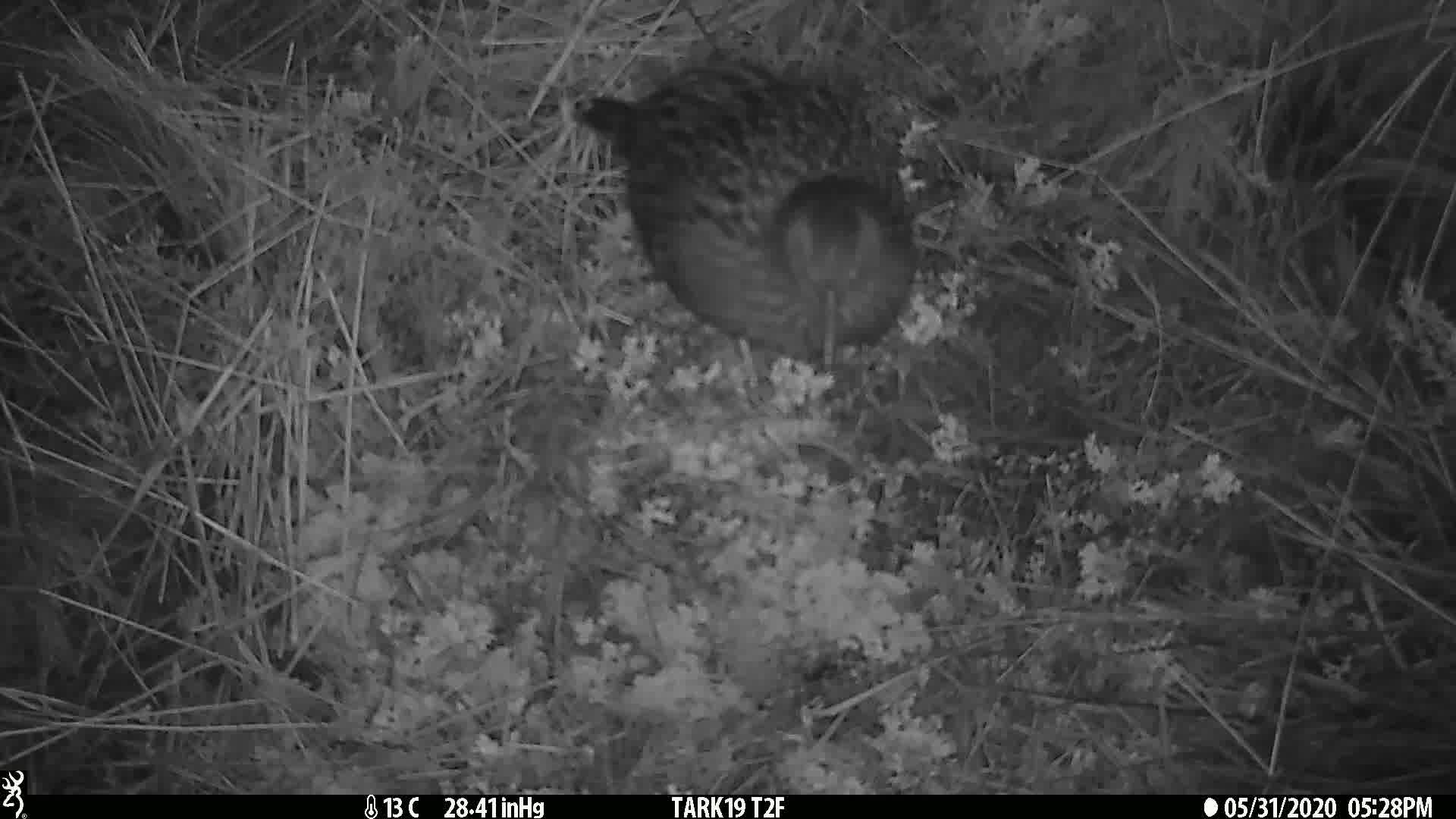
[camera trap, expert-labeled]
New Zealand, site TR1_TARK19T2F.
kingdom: Animalia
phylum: Chordata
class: Aves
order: Gruiformes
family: Rallidae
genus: Gallirallus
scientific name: Gallirallus australis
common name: weka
Weka (Gallirallus australis).